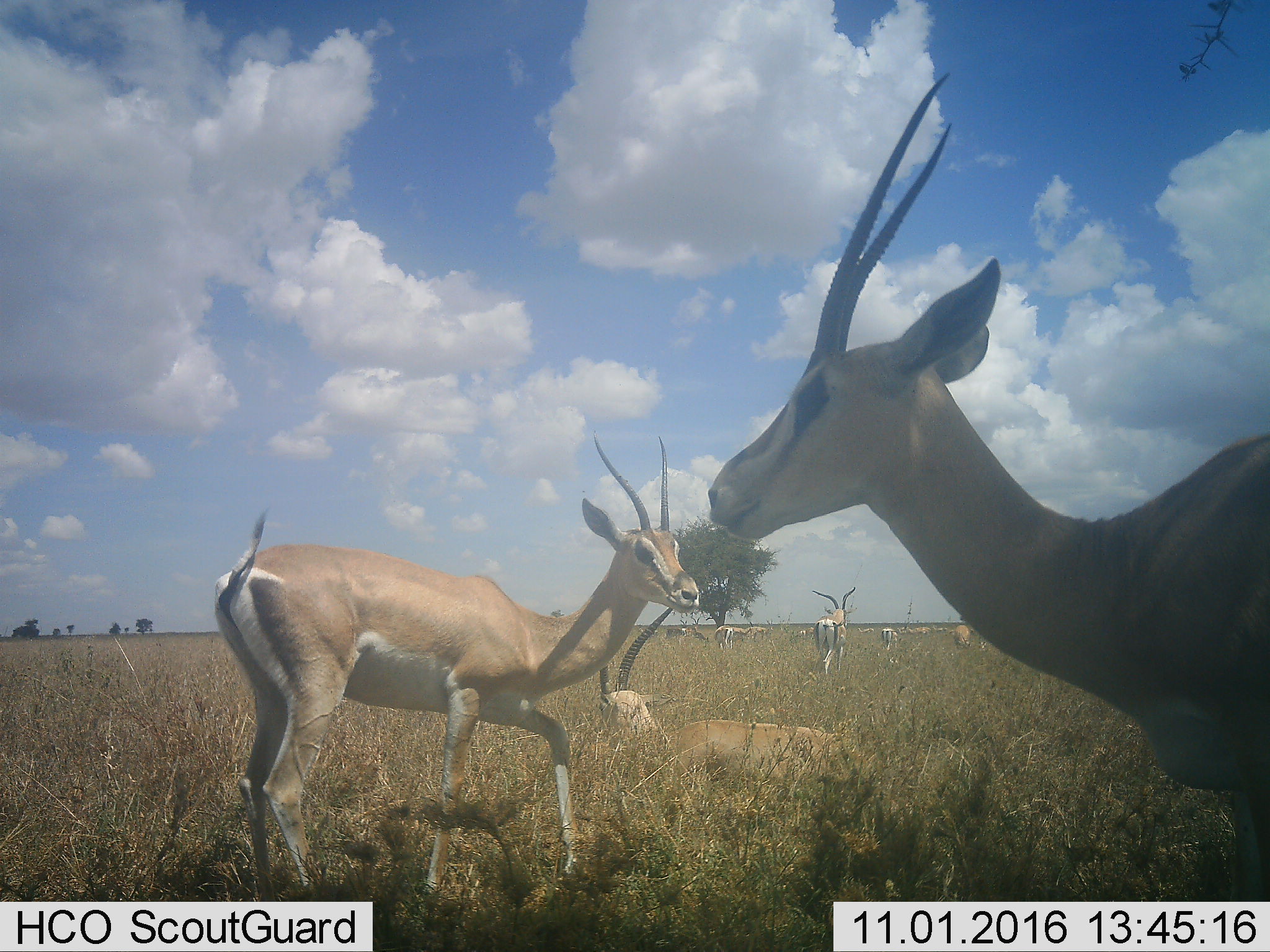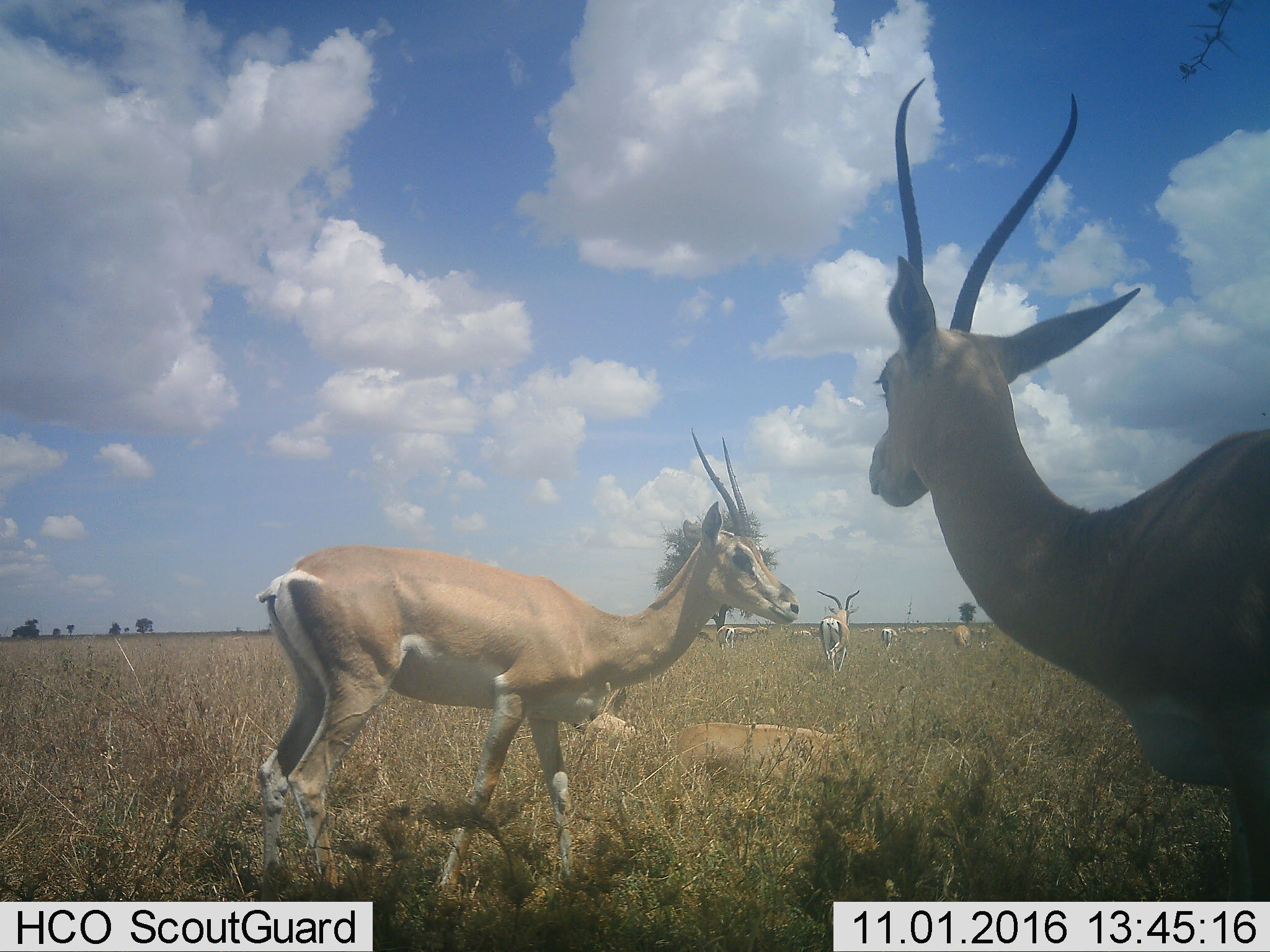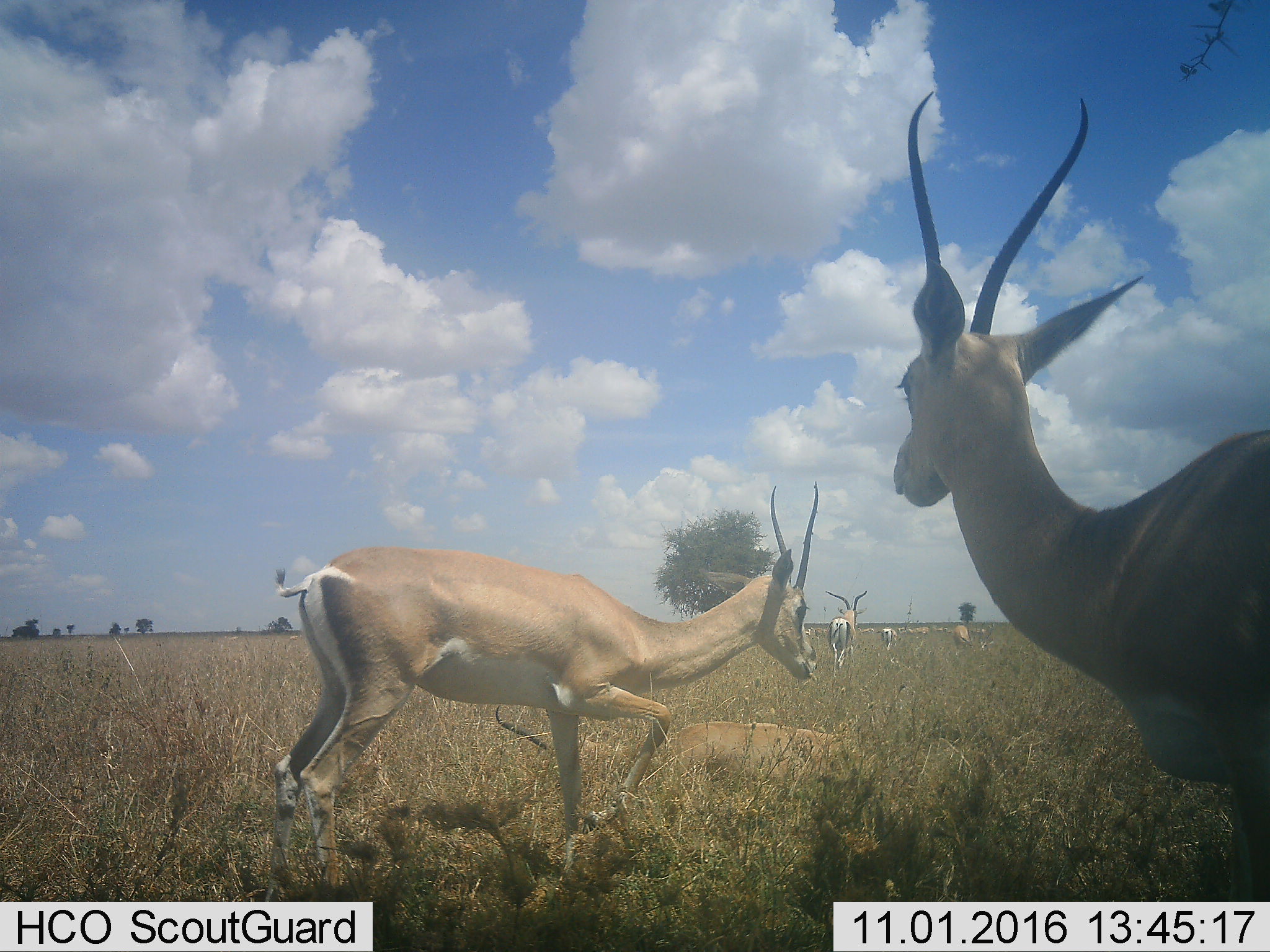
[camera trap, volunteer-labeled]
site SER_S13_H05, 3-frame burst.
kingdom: Animalia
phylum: Chordata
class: Mammalia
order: Artiodactyla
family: Bovidae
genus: Nanger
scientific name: Nanger granti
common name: grant's gazelle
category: gazellegrants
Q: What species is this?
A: Gazellegrants (grant's gazelle) (Nanger granti).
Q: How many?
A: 11-50.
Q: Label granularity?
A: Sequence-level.